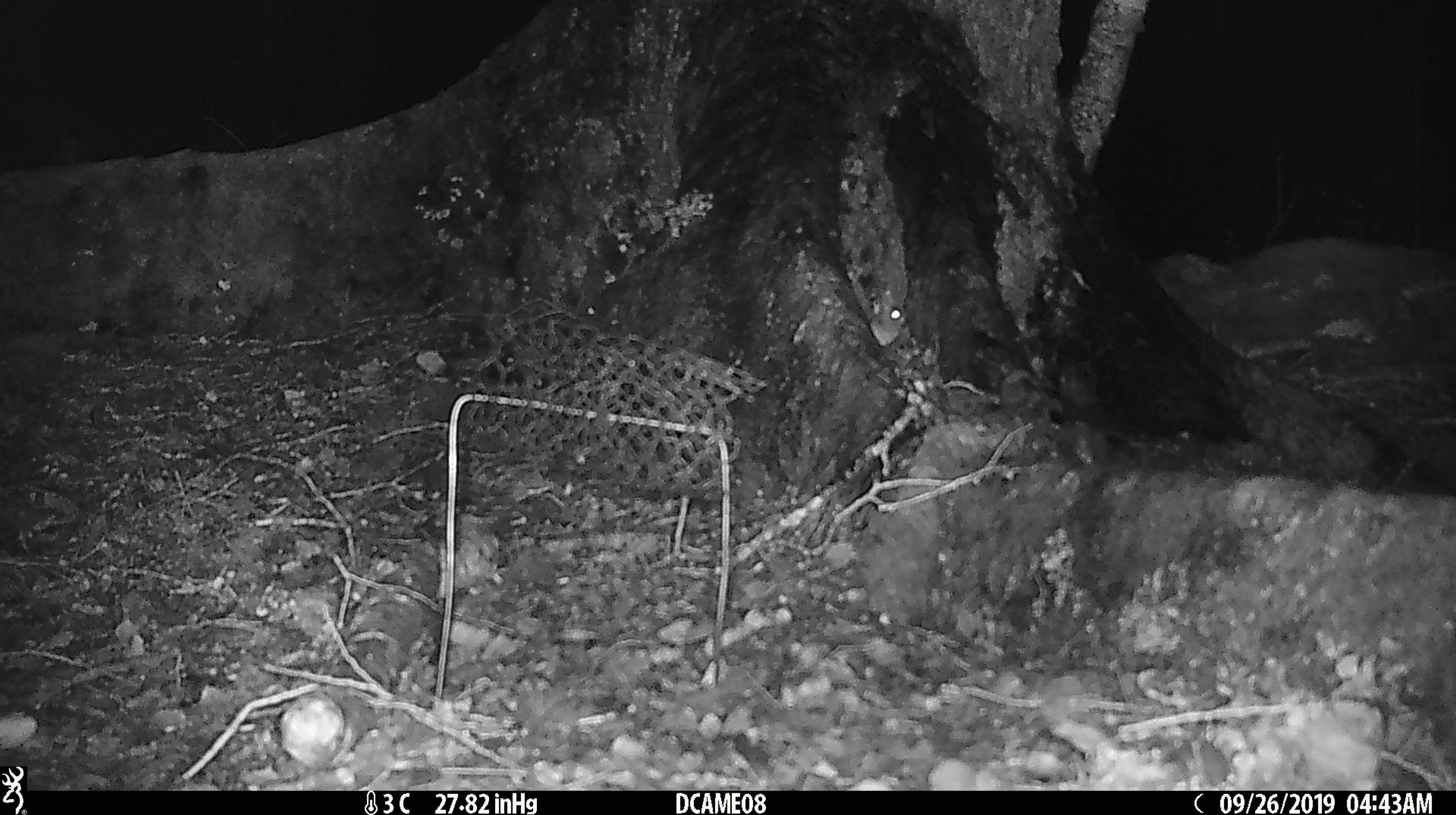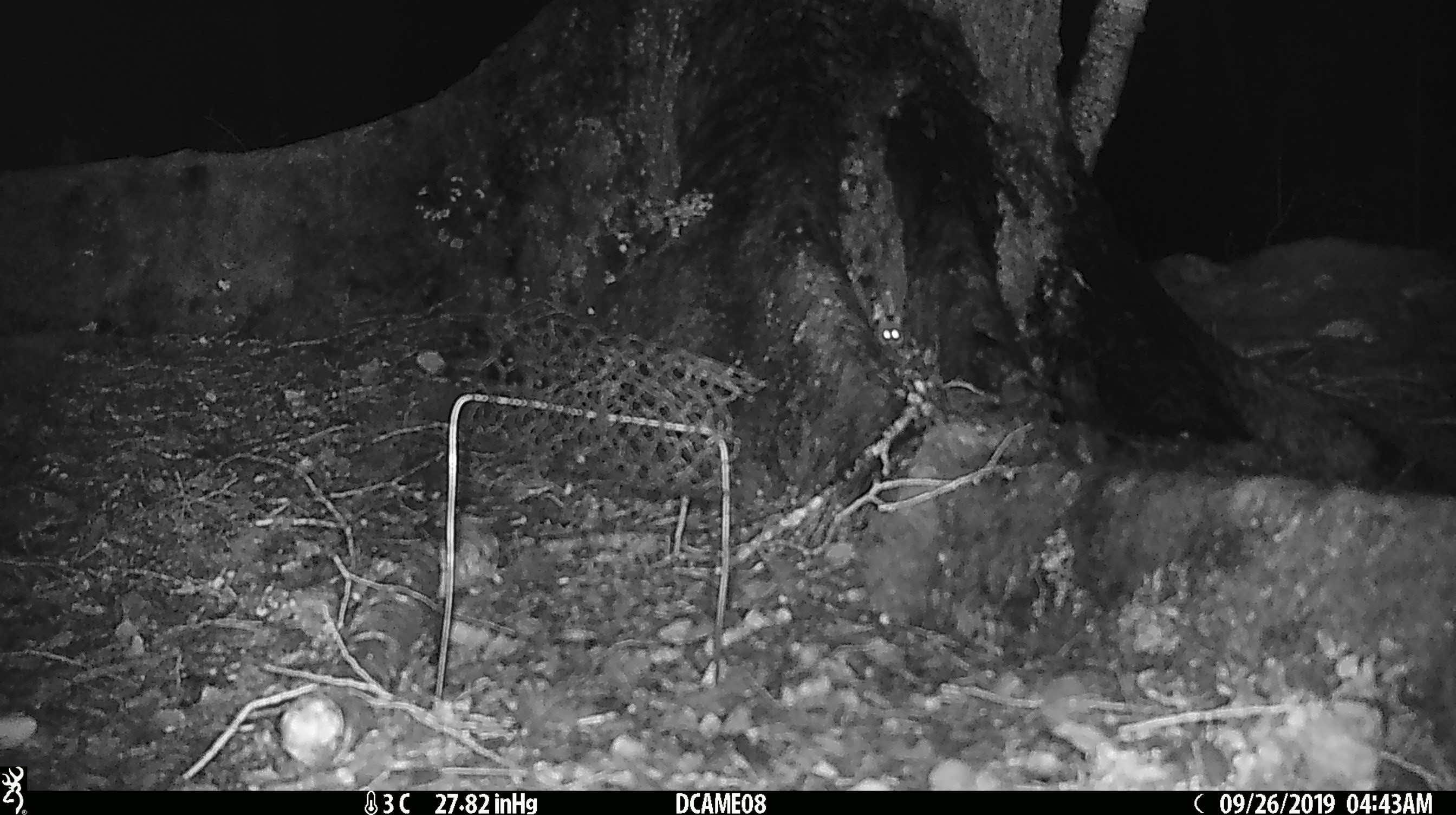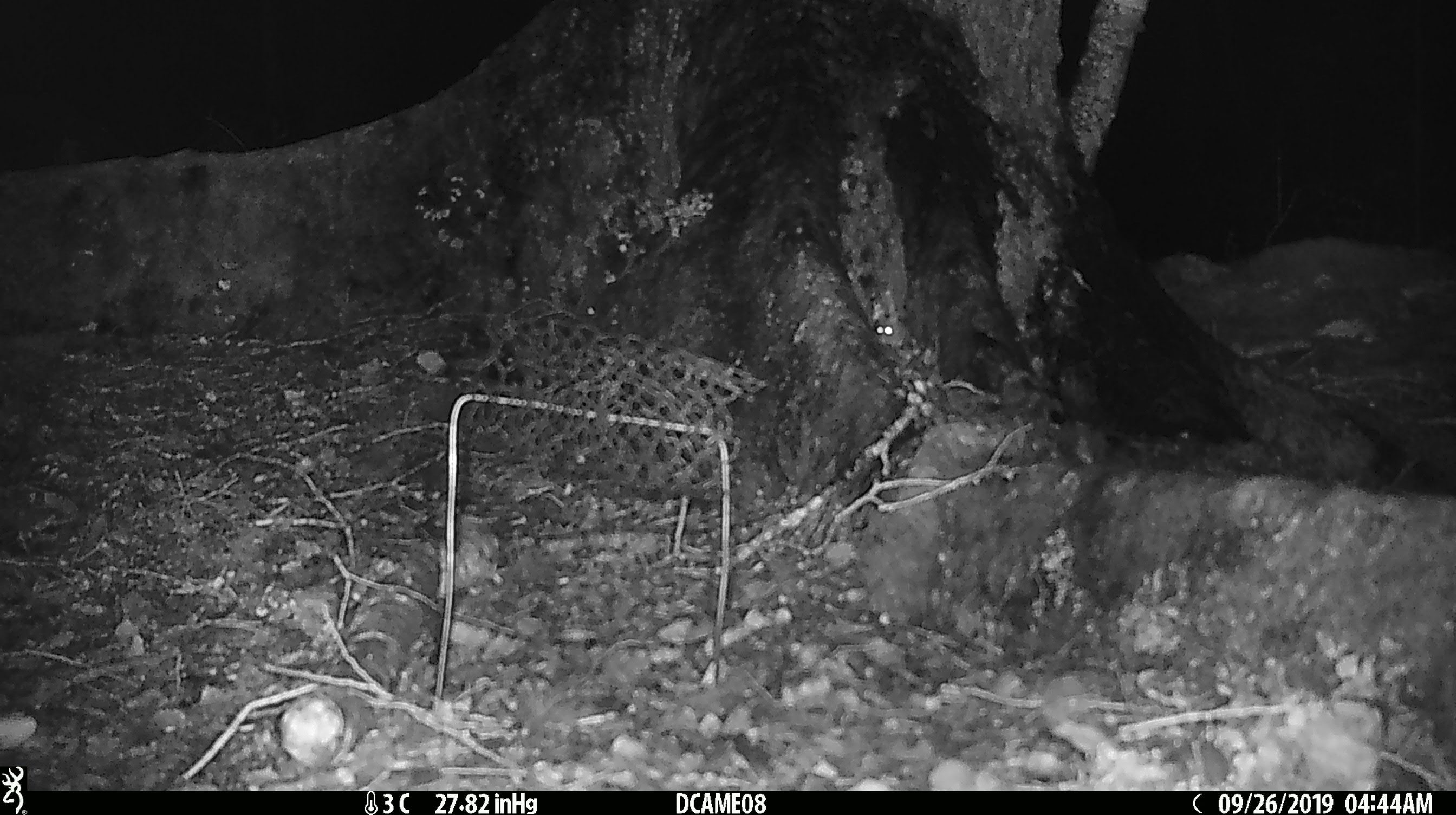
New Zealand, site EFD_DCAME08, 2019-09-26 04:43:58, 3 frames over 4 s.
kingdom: Animalia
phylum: Chordata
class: Mammalia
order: Rodentia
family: Muridae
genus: Mus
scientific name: Mus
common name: mouse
Mouse (Mus).